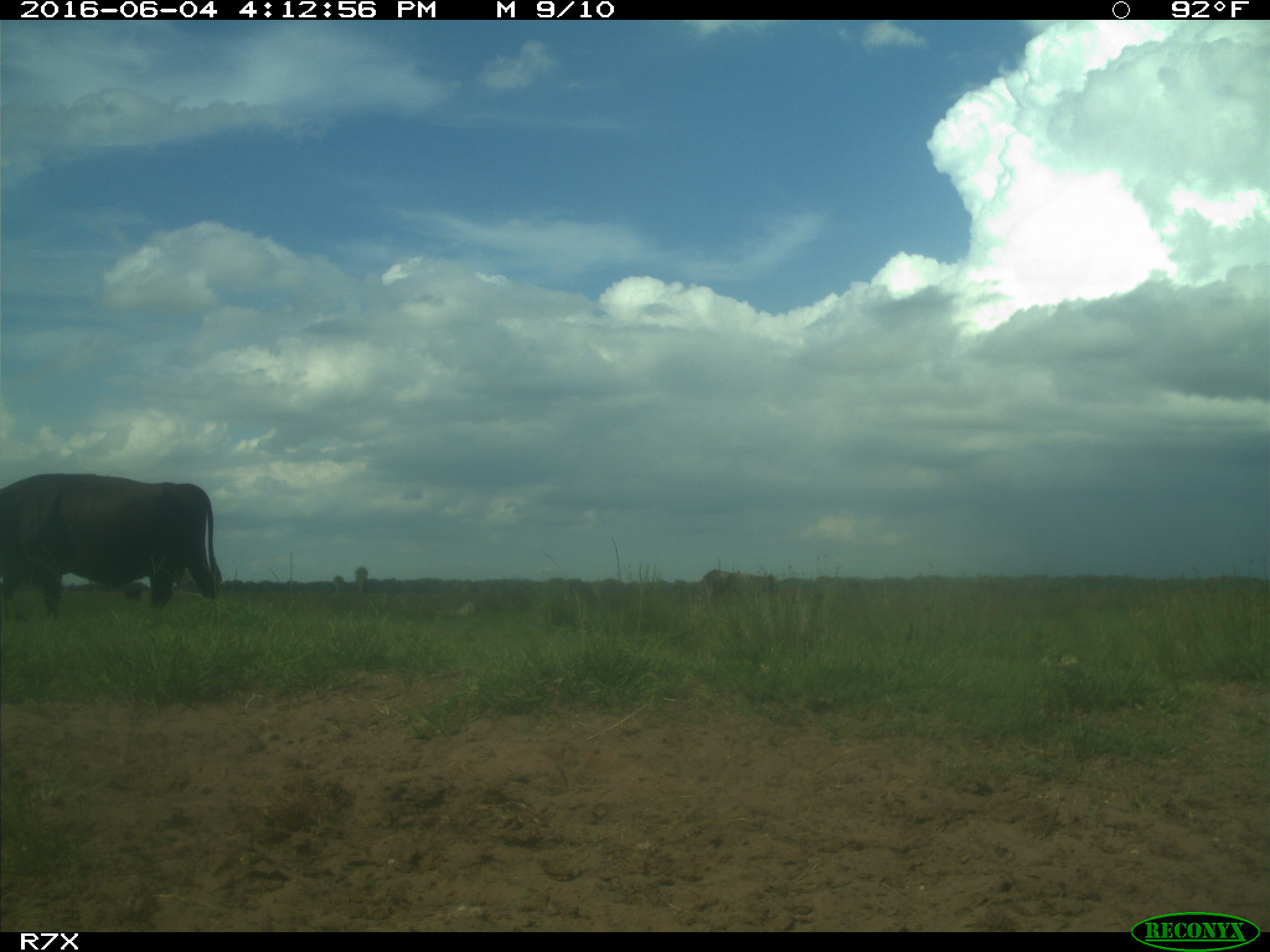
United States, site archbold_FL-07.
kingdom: Animalia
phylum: Chordata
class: Mammalia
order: Artiodactyla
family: Bovidae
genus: Bos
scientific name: Bos taurus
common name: domestic cow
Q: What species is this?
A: Bos taurus (domestic cow).